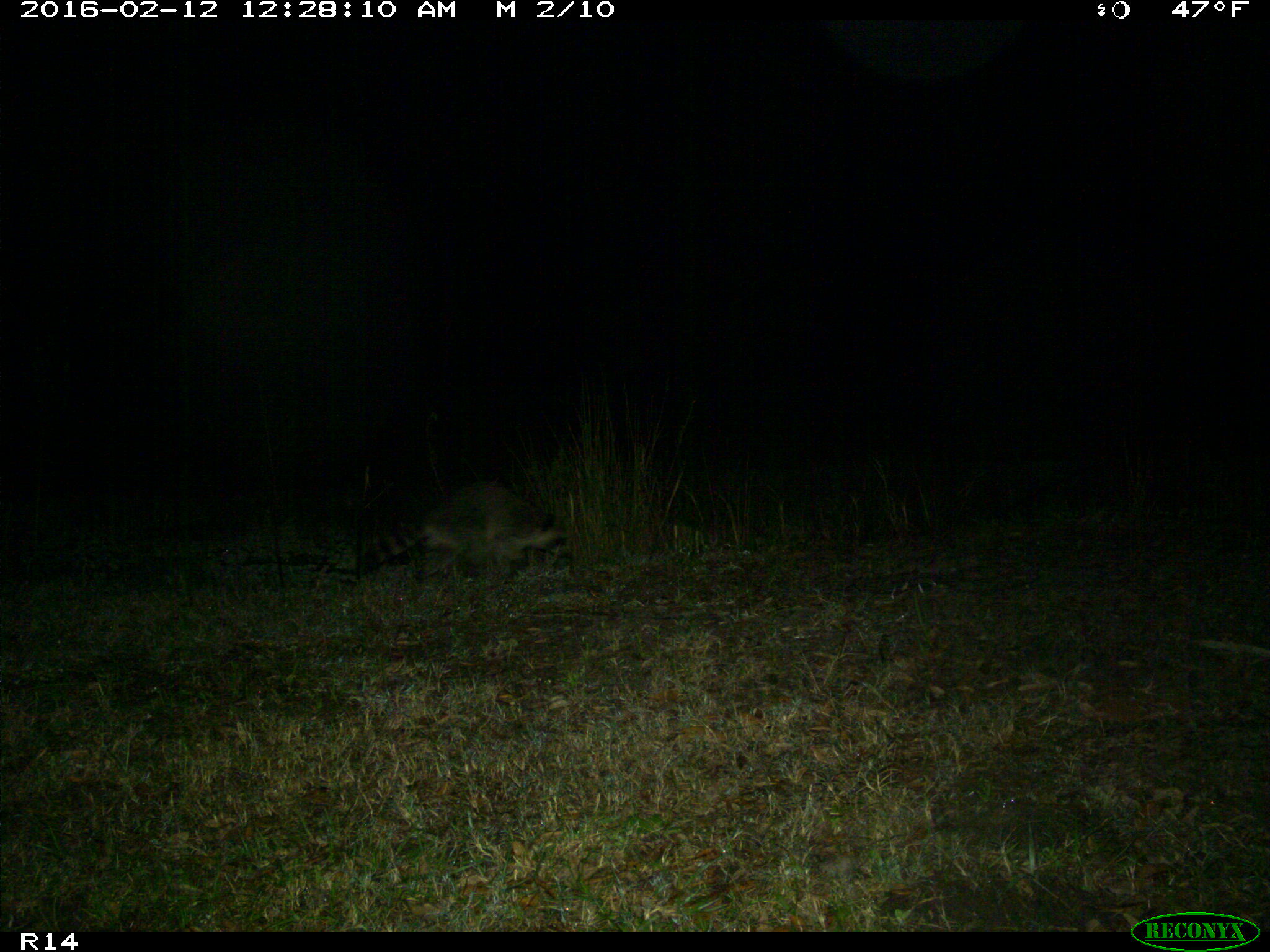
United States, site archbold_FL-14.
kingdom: Animalia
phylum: Chordata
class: Mammalia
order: Carnivora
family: Procyonidae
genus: Procyon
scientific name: Procyon lotor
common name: common raccoon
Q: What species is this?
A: Procyon lotor (common raccoon).